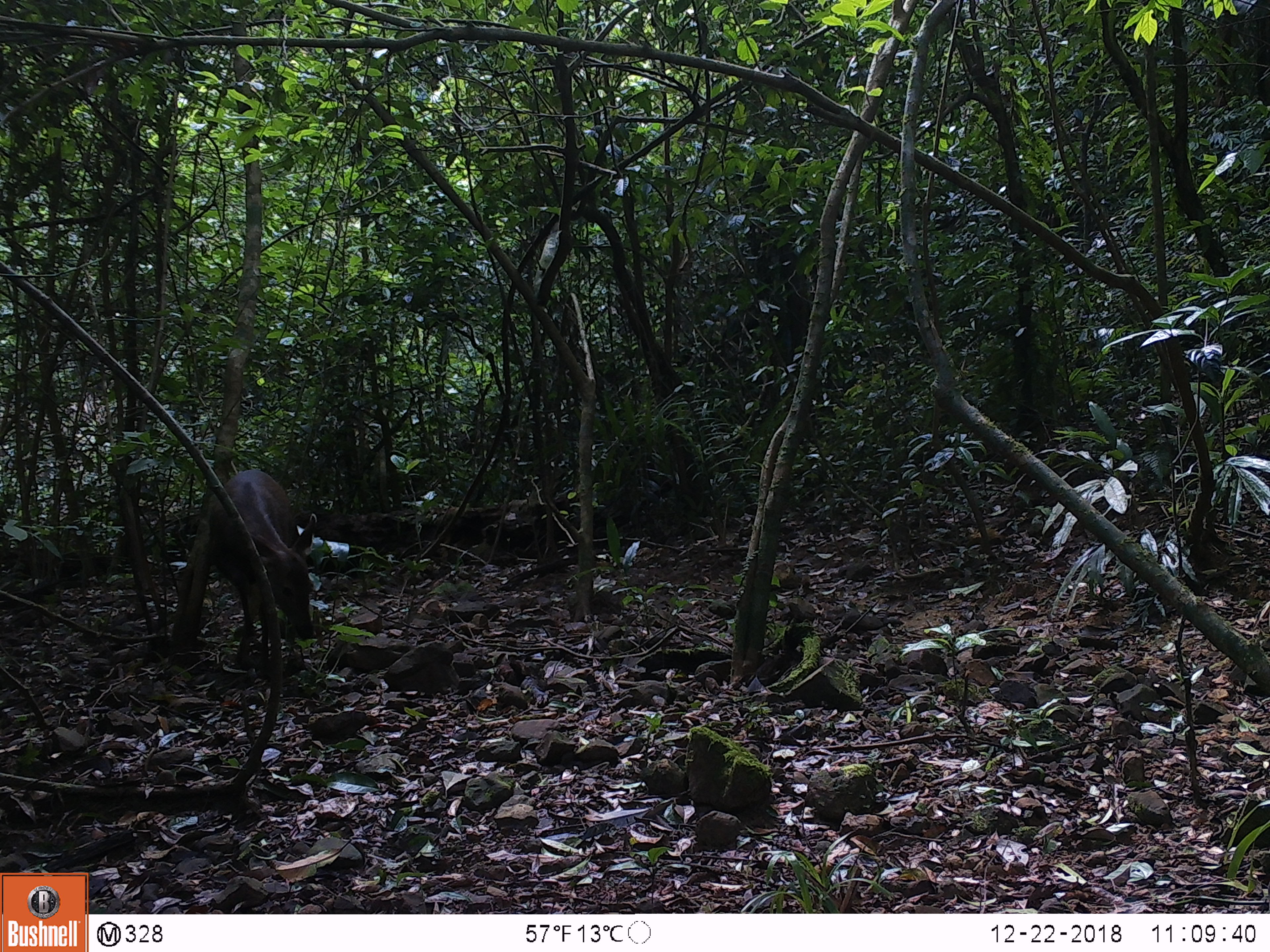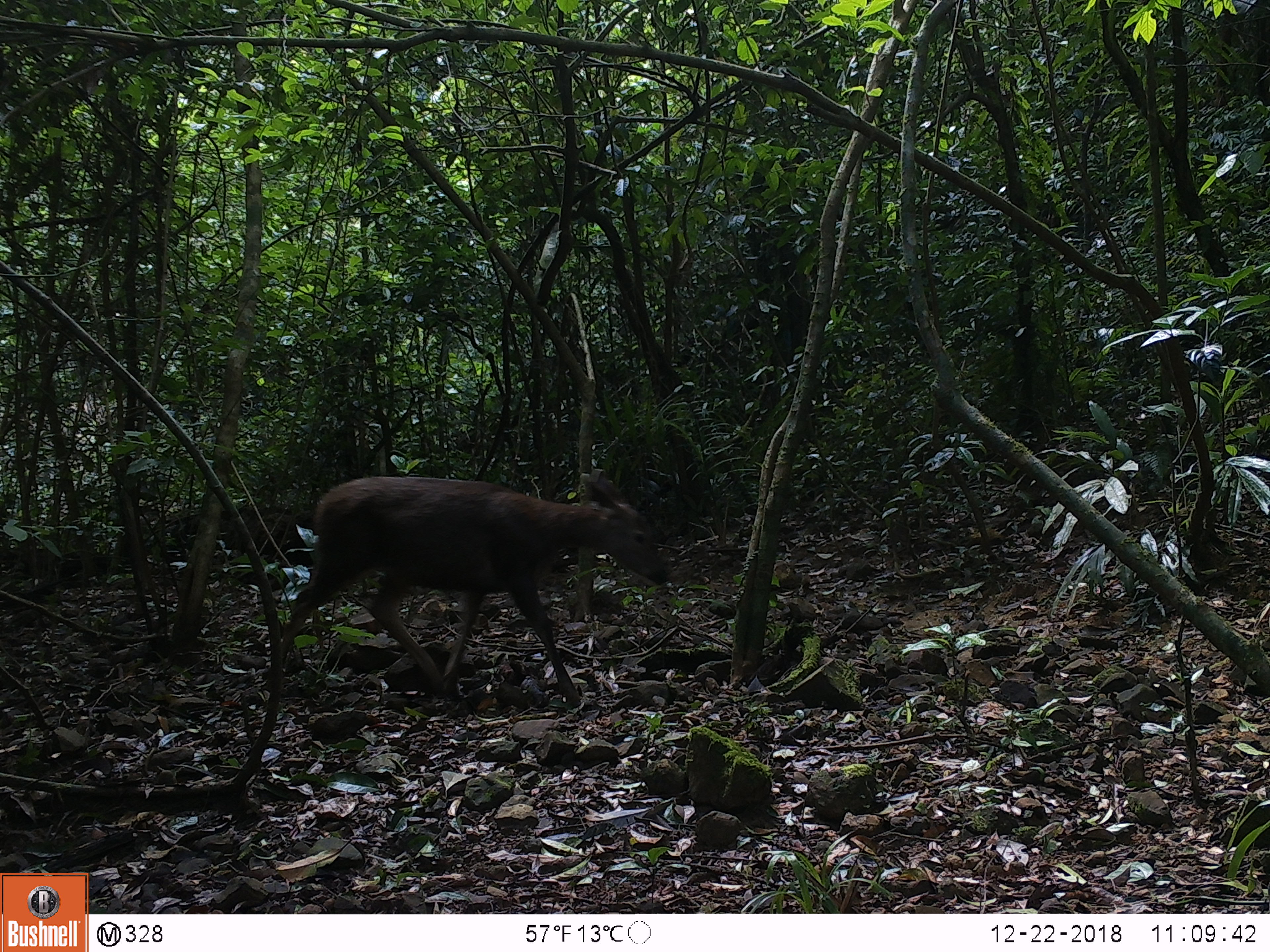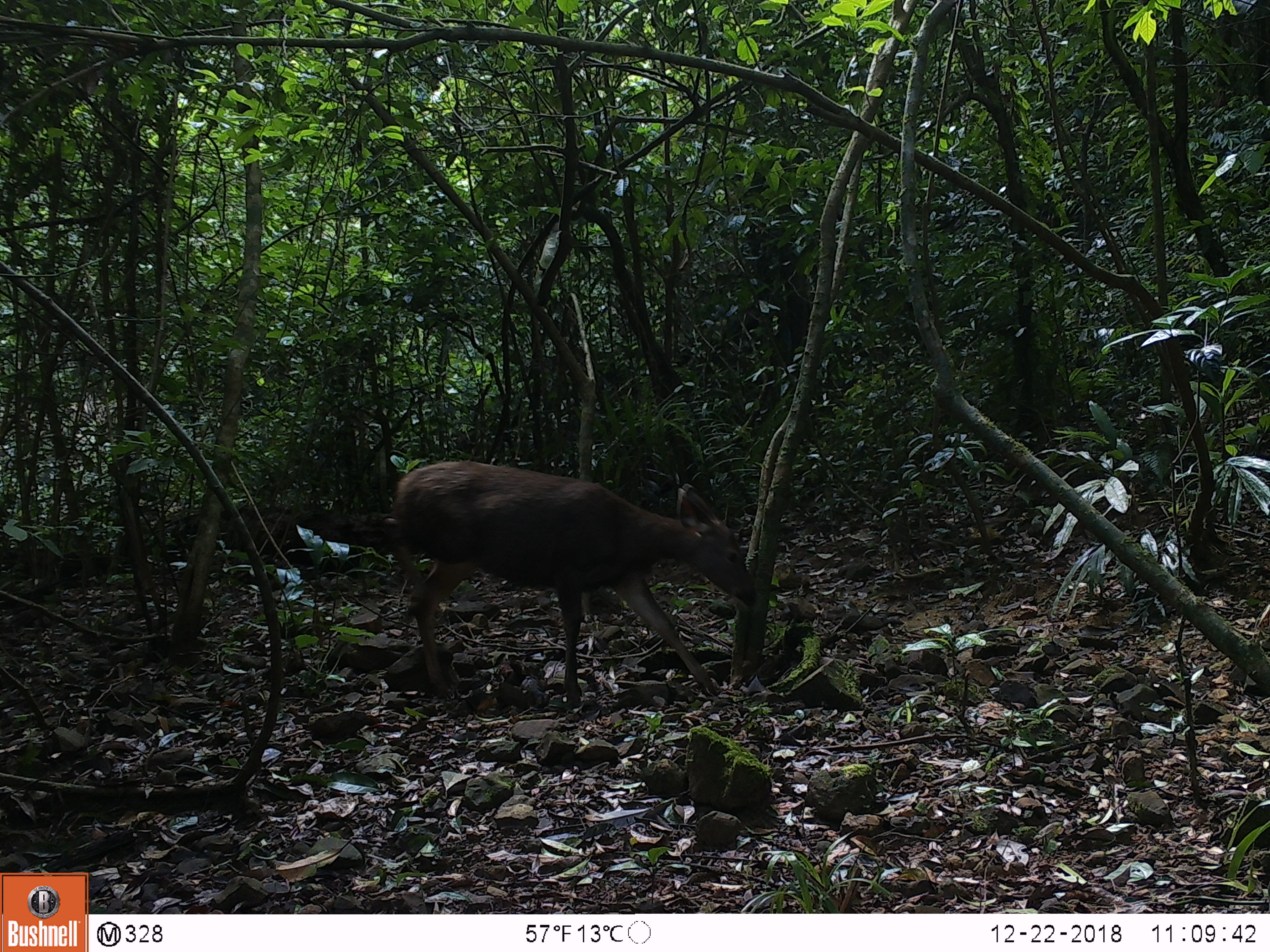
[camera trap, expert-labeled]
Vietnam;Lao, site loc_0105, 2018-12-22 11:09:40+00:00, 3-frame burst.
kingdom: Animalia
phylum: Chordata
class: Mammalia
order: Artiodactyla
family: Cervidae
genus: Rusa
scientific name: Rusa unicolor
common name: sambar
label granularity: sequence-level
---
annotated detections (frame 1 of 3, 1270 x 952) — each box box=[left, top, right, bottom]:
sambar: box=[208, 469, 317, 666]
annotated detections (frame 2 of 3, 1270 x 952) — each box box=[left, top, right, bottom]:
sambar: box=[268, 470, 667, 708]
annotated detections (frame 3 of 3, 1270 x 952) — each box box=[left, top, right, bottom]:
sambar: box=[382, 461, 757, 706]